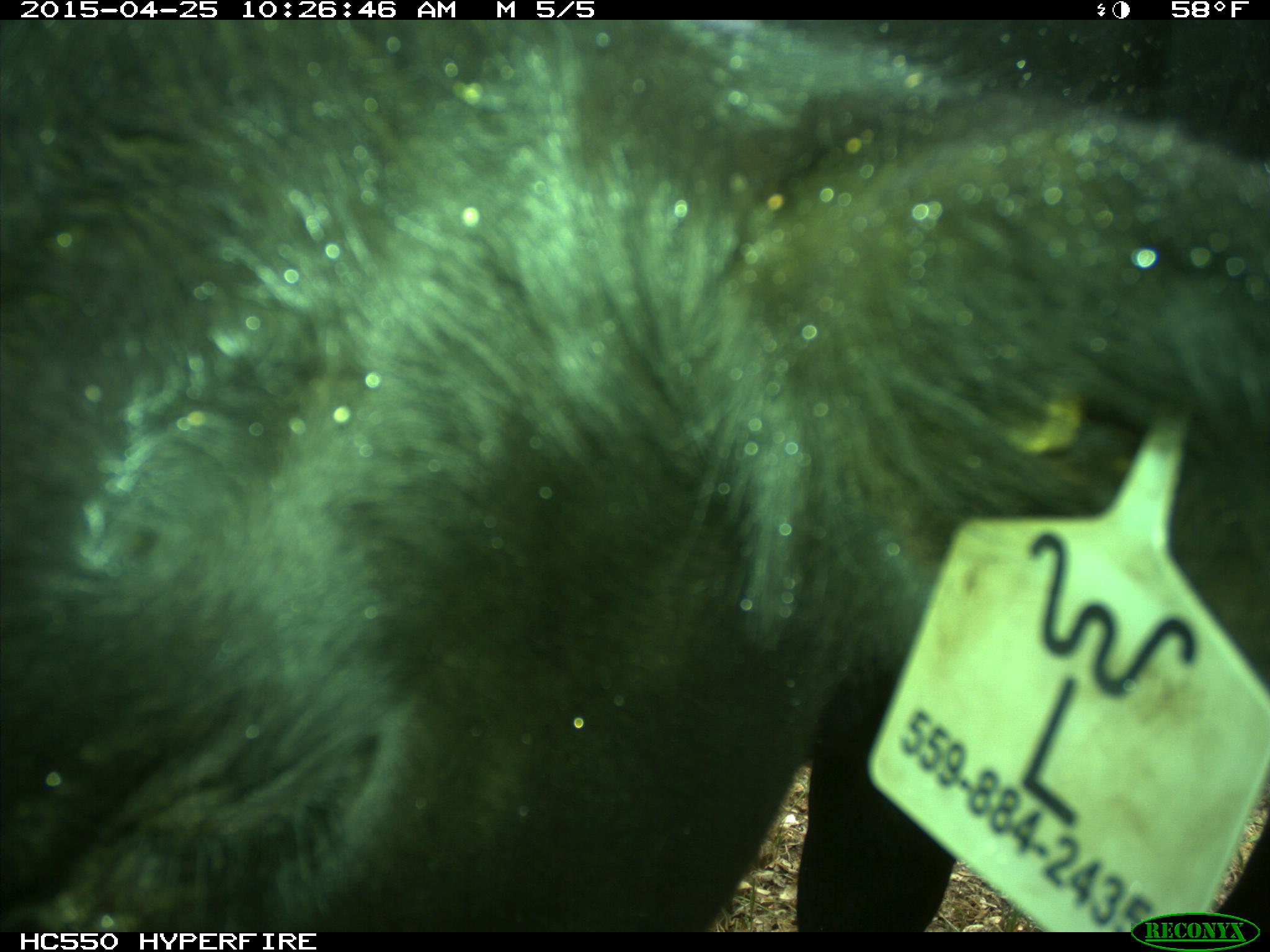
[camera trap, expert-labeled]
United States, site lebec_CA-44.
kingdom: Animalia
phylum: Chordata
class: Mammalia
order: Artiodactyla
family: Suidae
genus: Sus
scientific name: Sus scrofa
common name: wild boar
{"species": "Sus scrofa (wild boar)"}